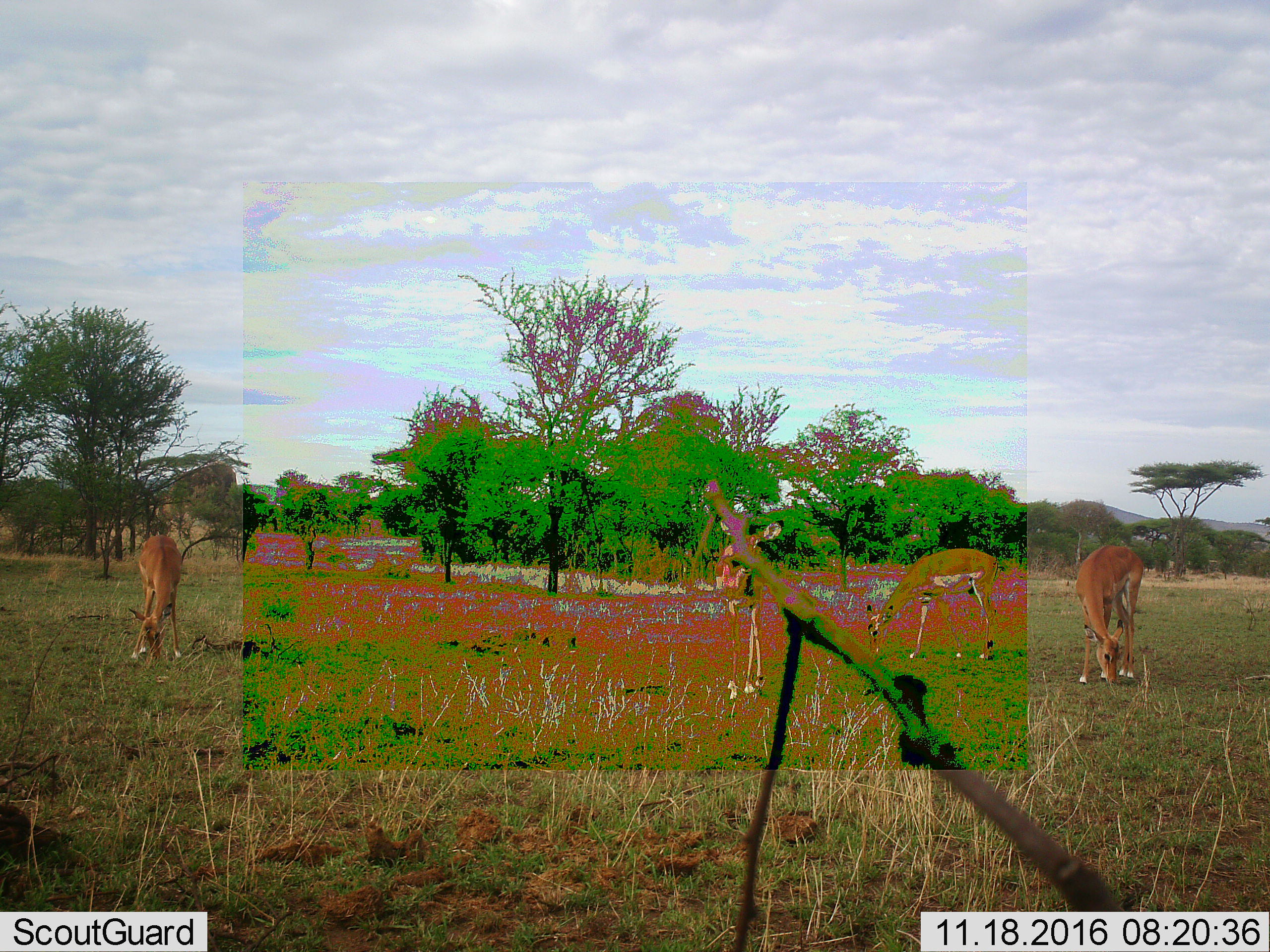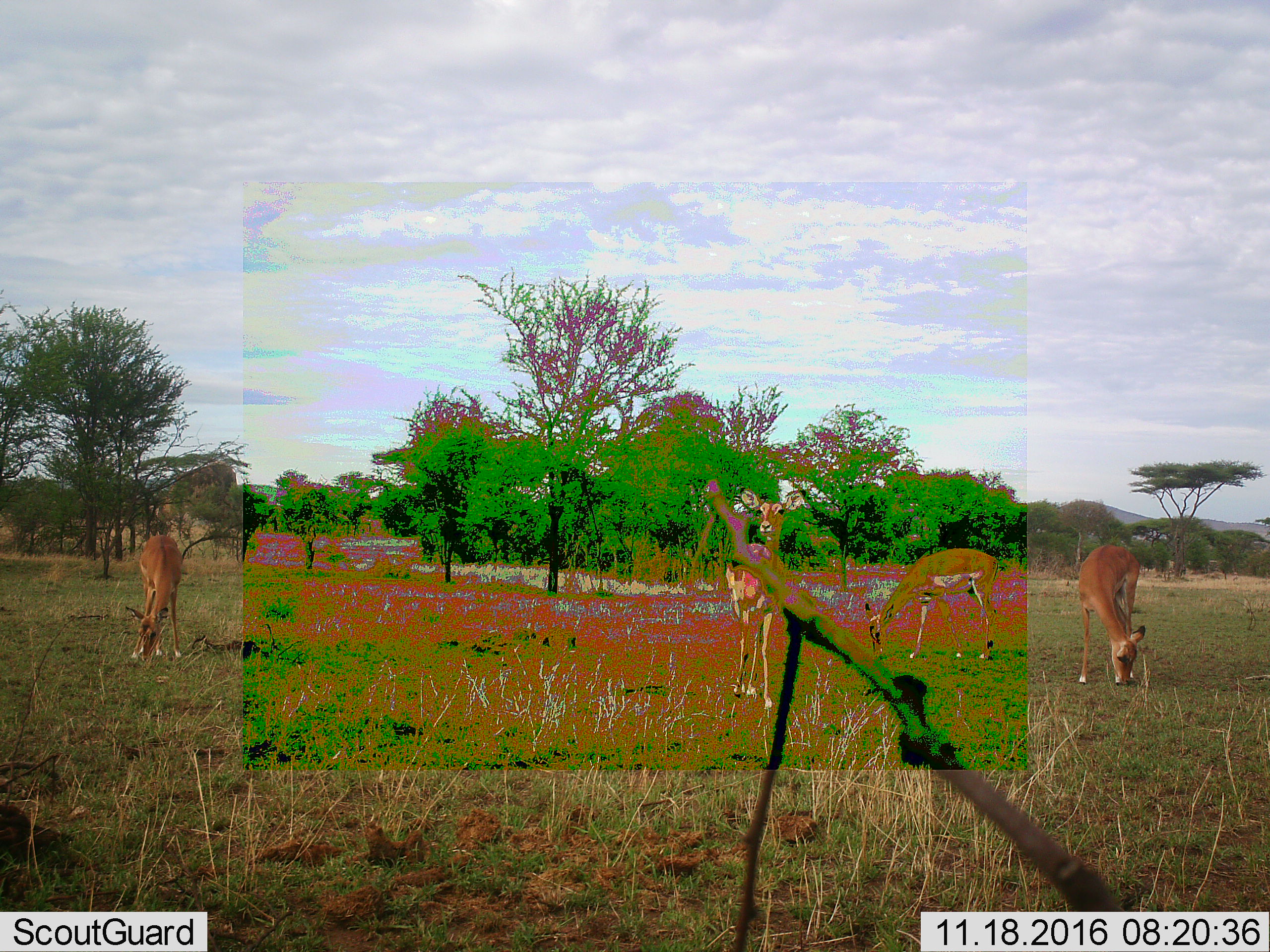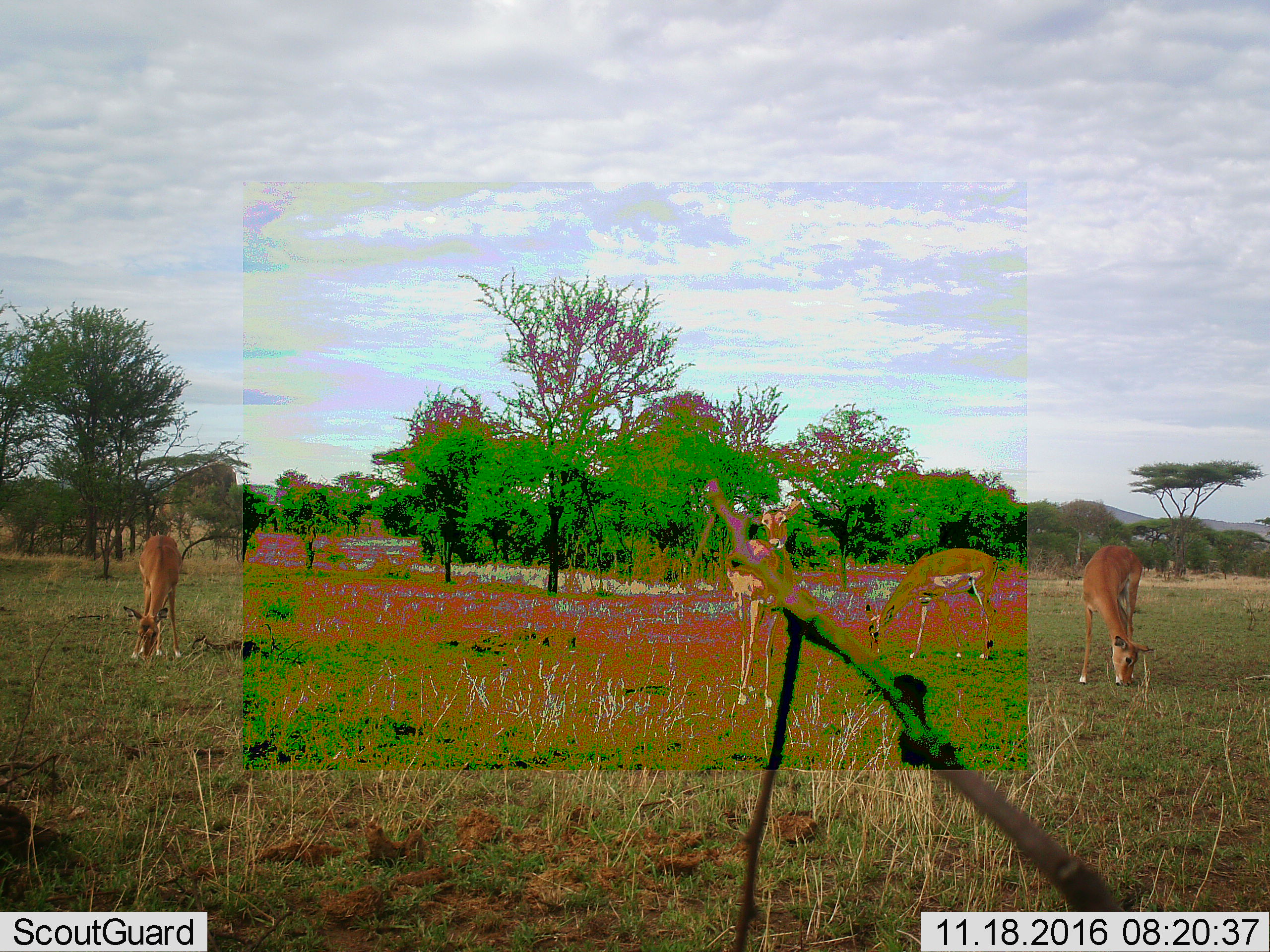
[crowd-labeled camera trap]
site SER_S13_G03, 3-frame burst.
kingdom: Animalia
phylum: Chordata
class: Mammalia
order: Artiodactyla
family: Bovidae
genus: Aepyceros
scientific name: Aepyceros melampus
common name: impala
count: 4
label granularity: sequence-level